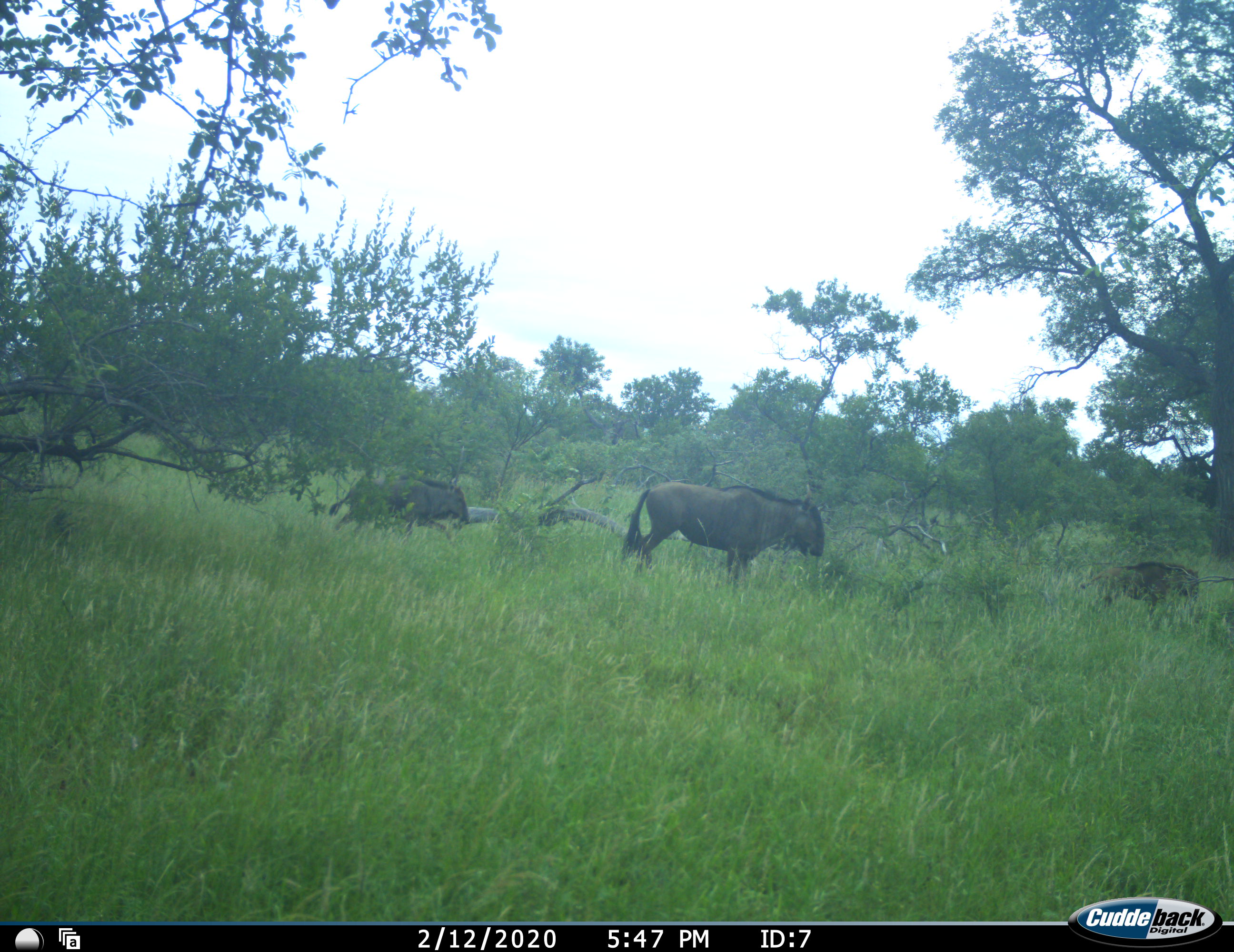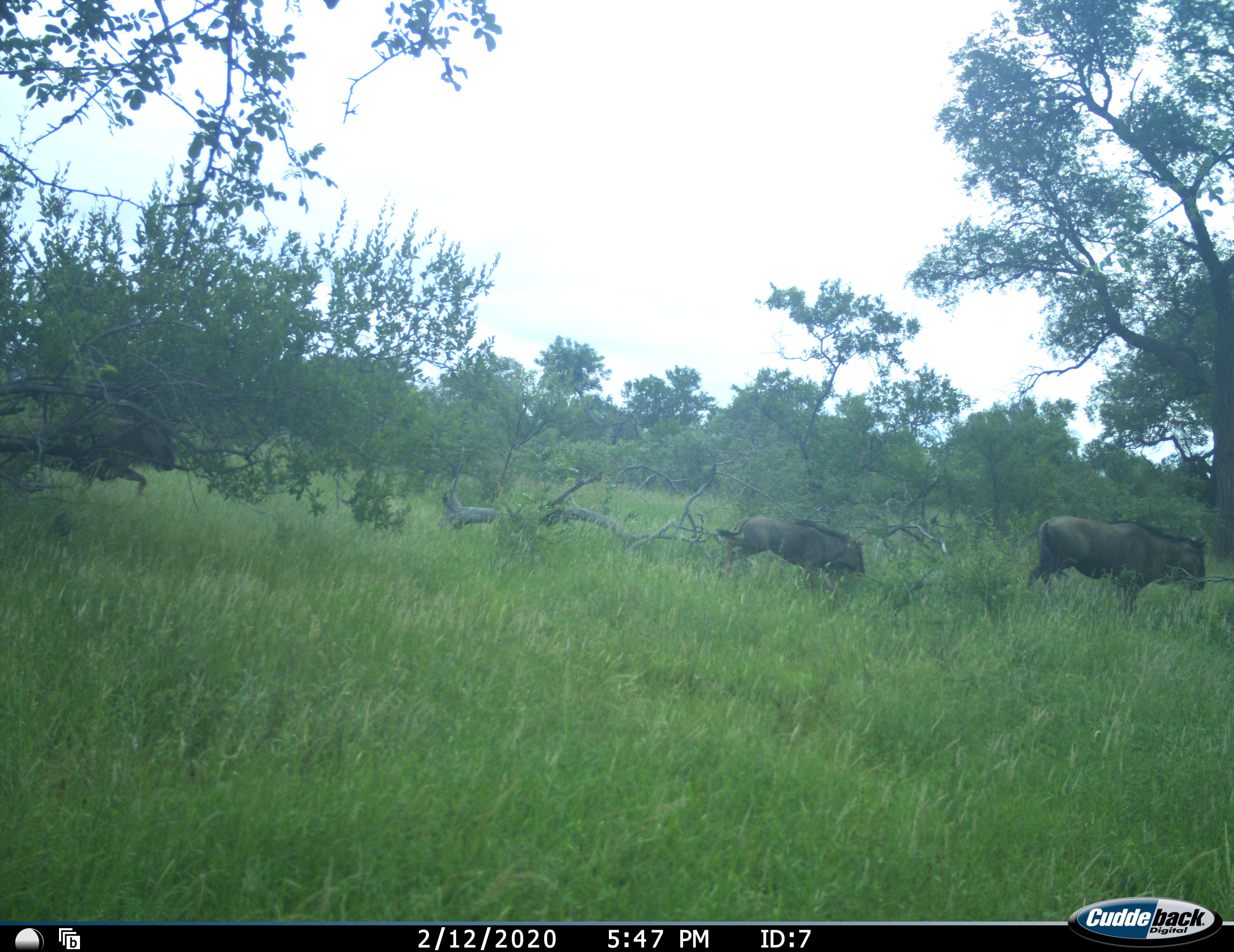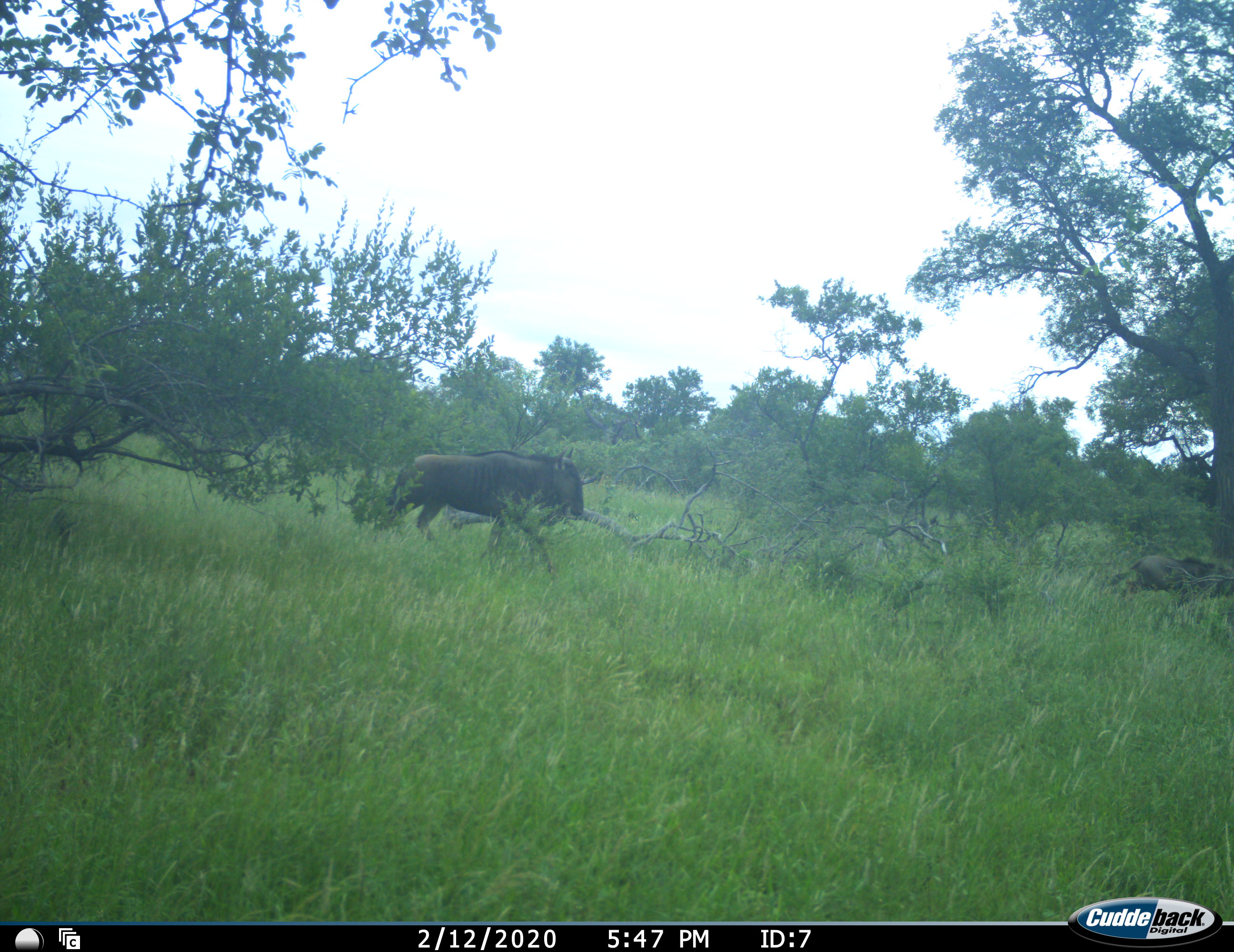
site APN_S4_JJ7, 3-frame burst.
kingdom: Animalia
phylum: Chordata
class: Mammalia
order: Artiodactyla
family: Bovidae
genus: Connochaetes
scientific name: Connochaetes taurinus taurinus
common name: blue wildebeest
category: wildebeestblue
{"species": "wildebeestblue (blue wildebeest) (Connochaetes taurinus taurinus)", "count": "4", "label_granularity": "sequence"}